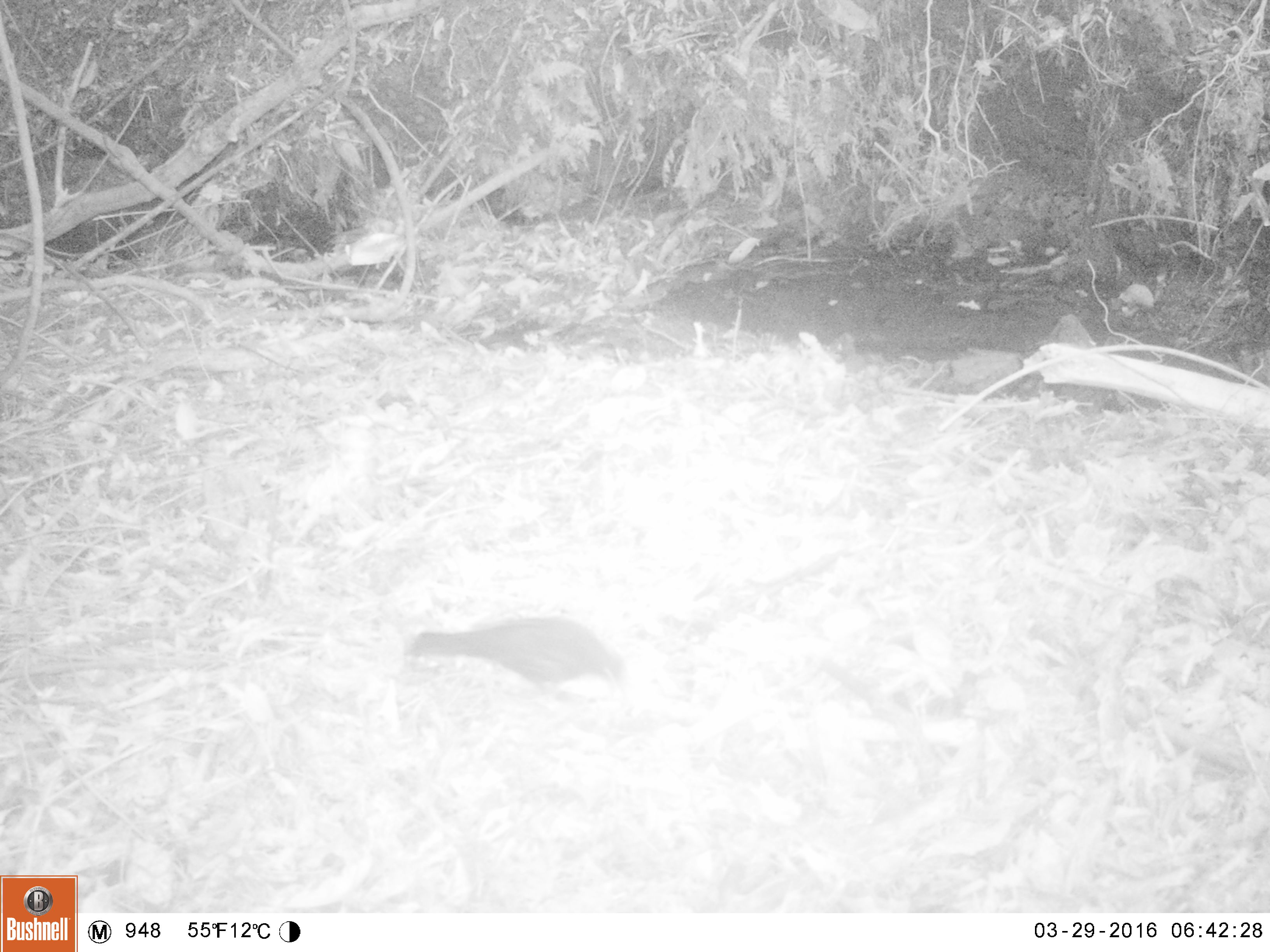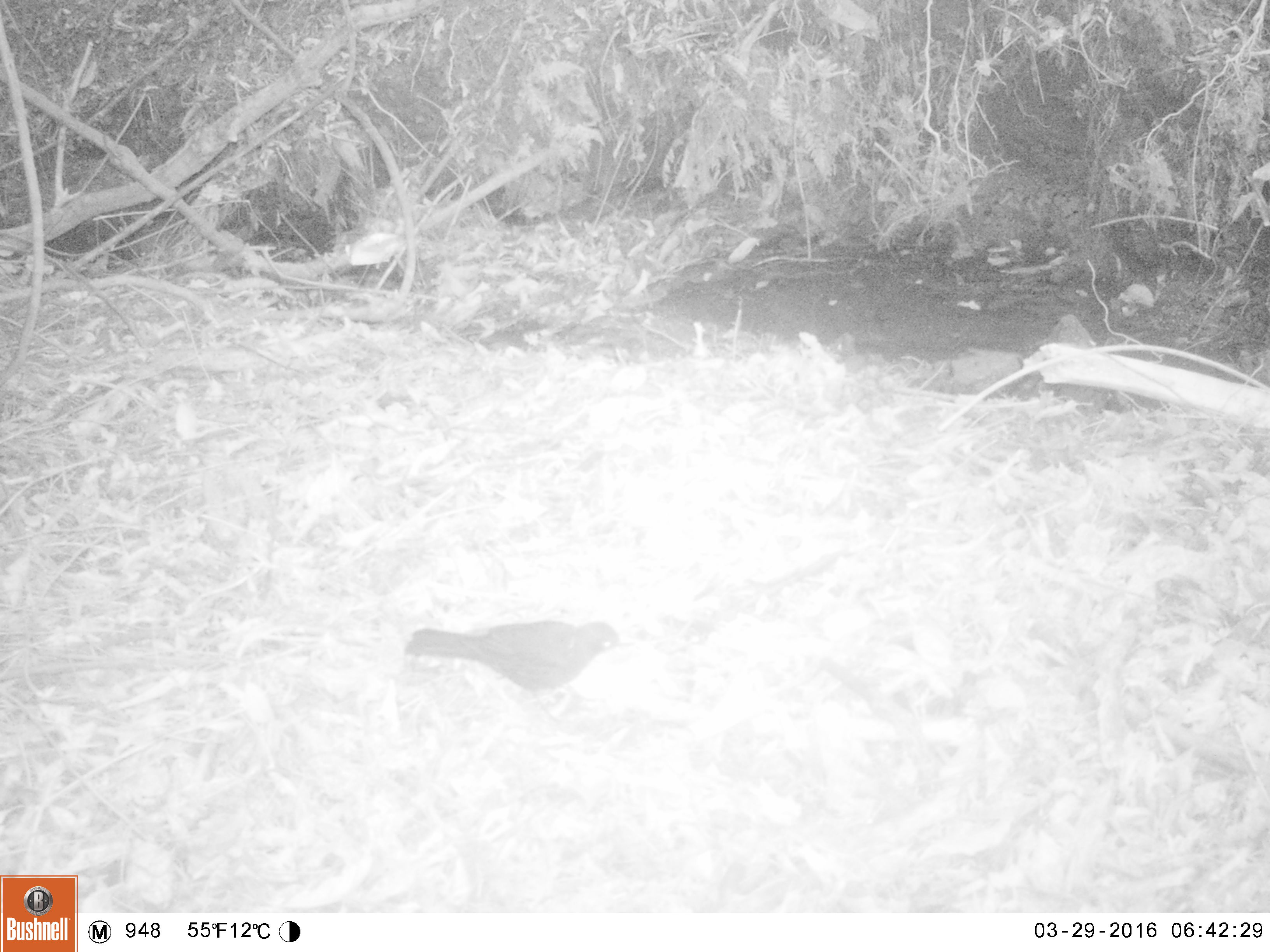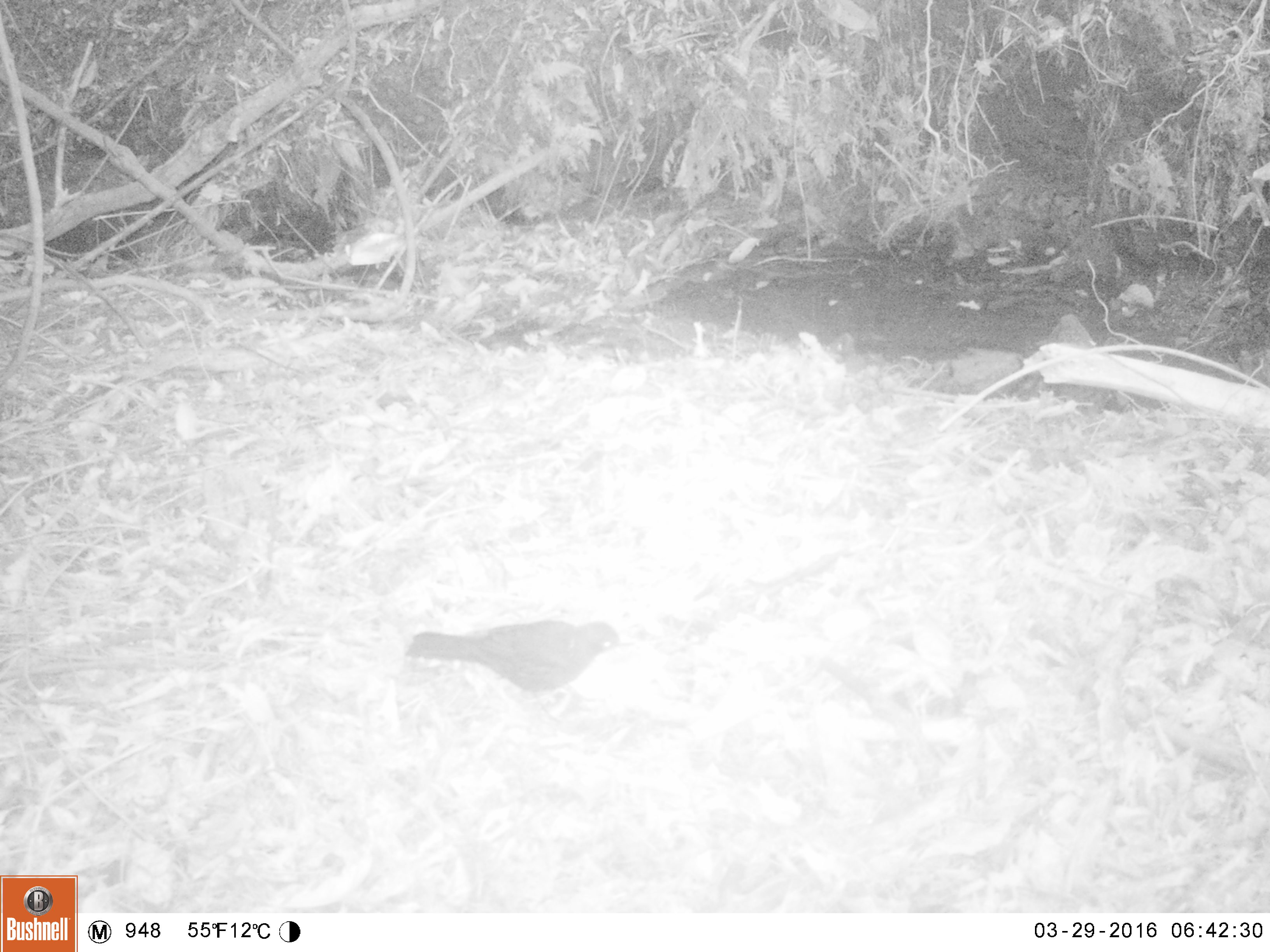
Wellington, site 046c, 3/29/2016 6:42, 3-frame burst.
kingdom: Animalia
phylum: Chordata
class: Aves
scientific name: Aves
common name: bird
Bird (Aves).